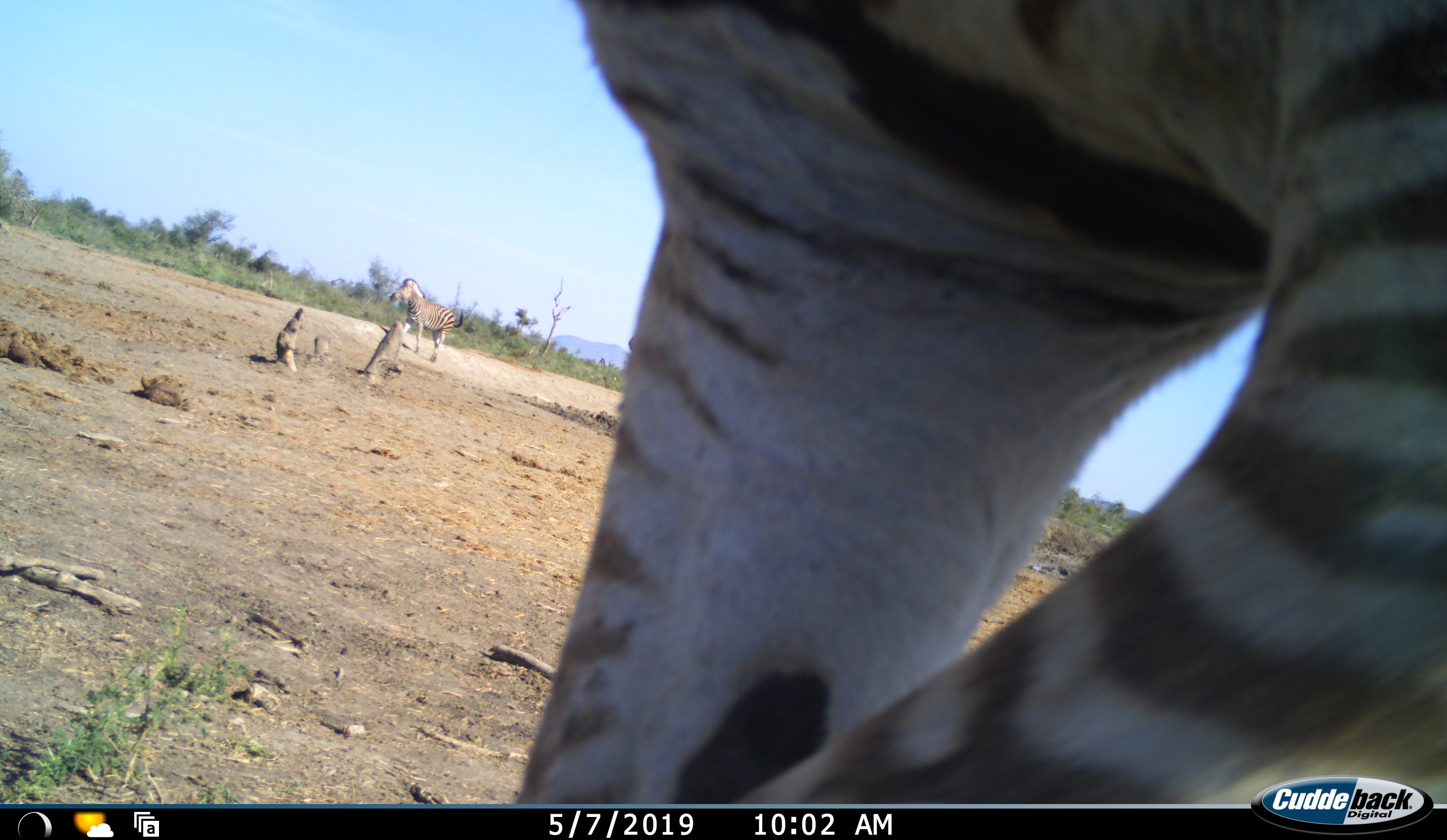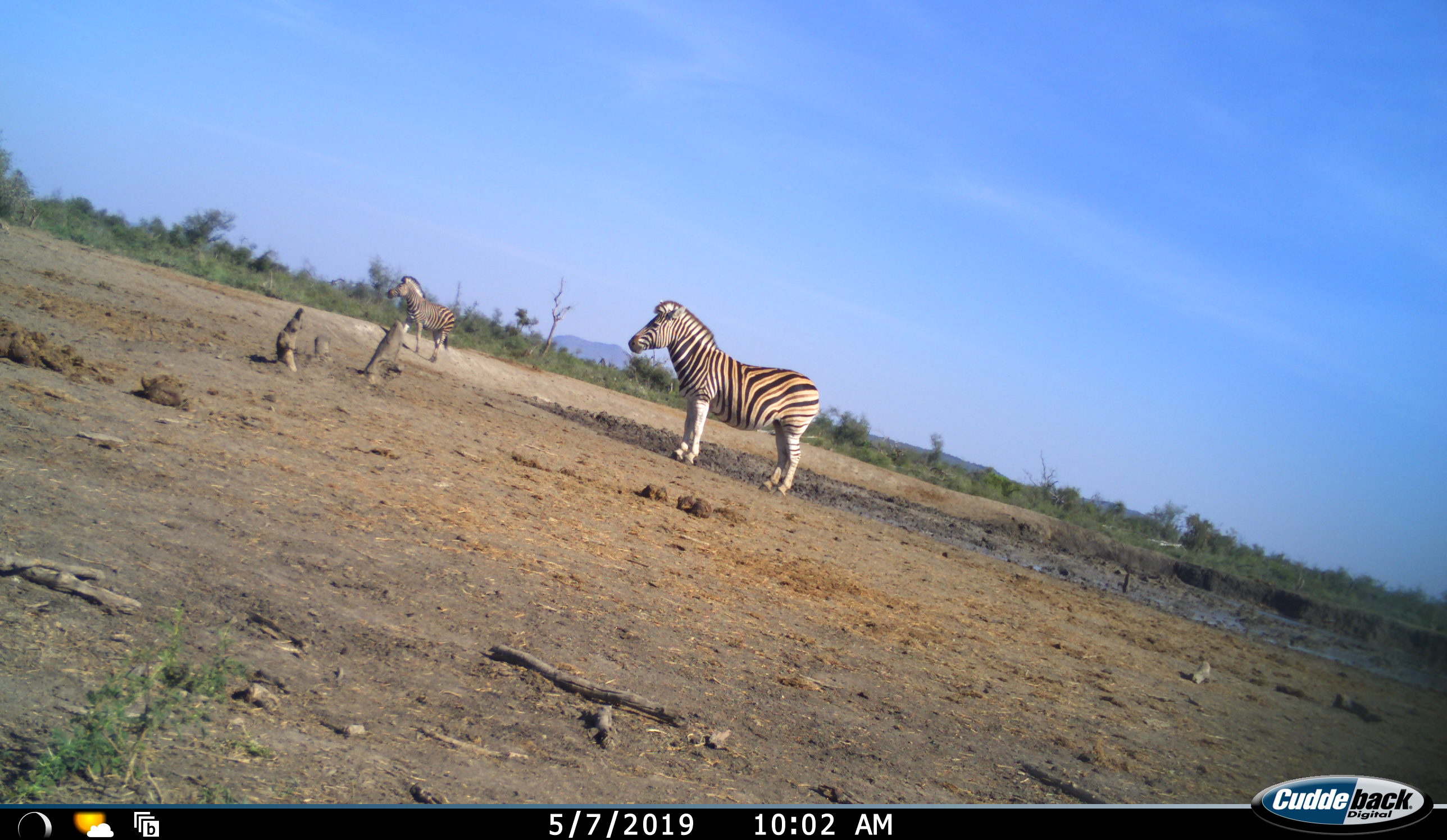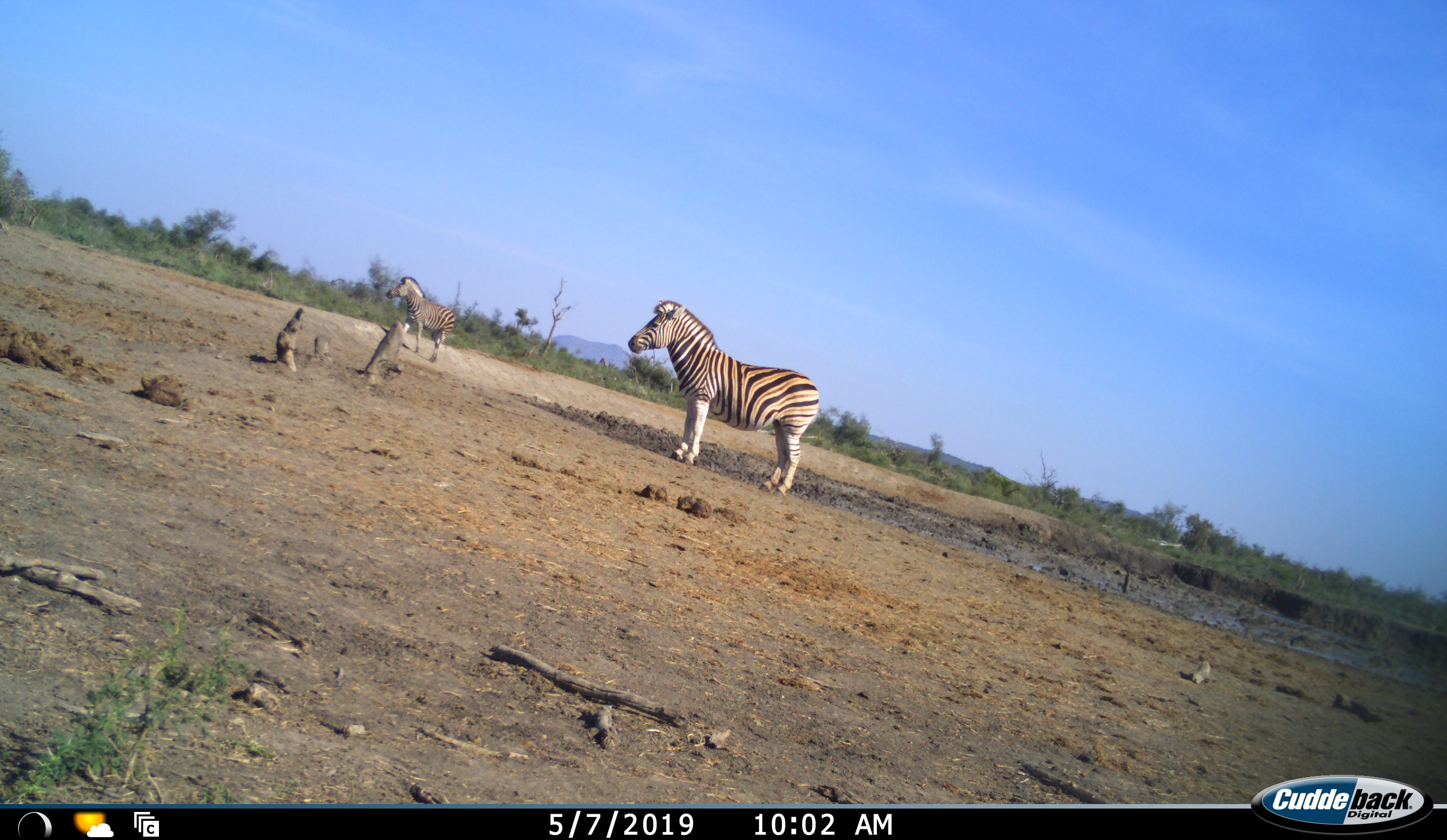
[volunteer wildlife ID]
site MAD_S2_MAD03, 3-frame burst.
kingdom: Animalia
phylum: Chordata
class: Mammalia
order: Perissodactyla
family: Equidae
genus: Equus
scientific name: Equus quagga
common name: plains zebra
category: zebraplains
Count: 3.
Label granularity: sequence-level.